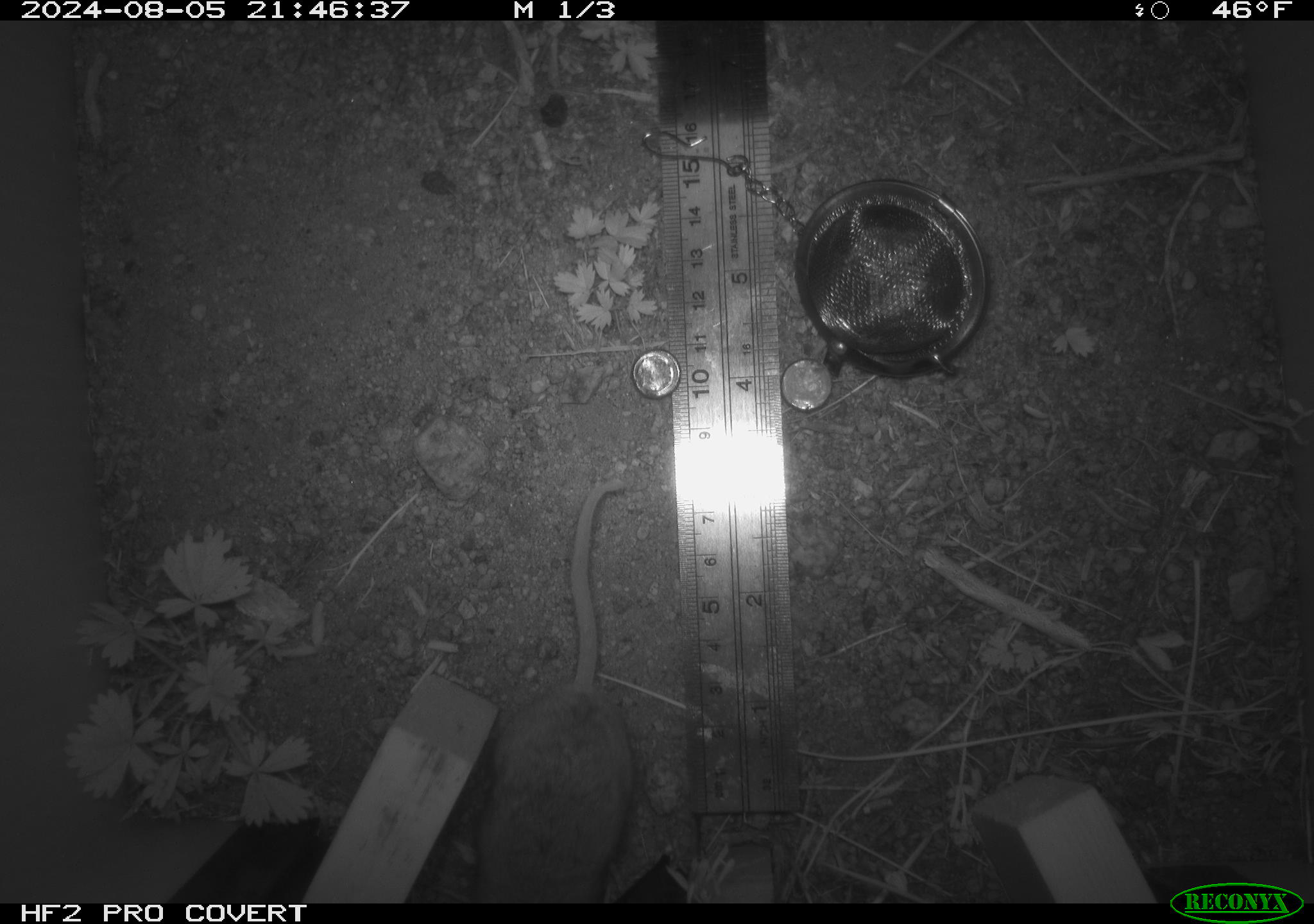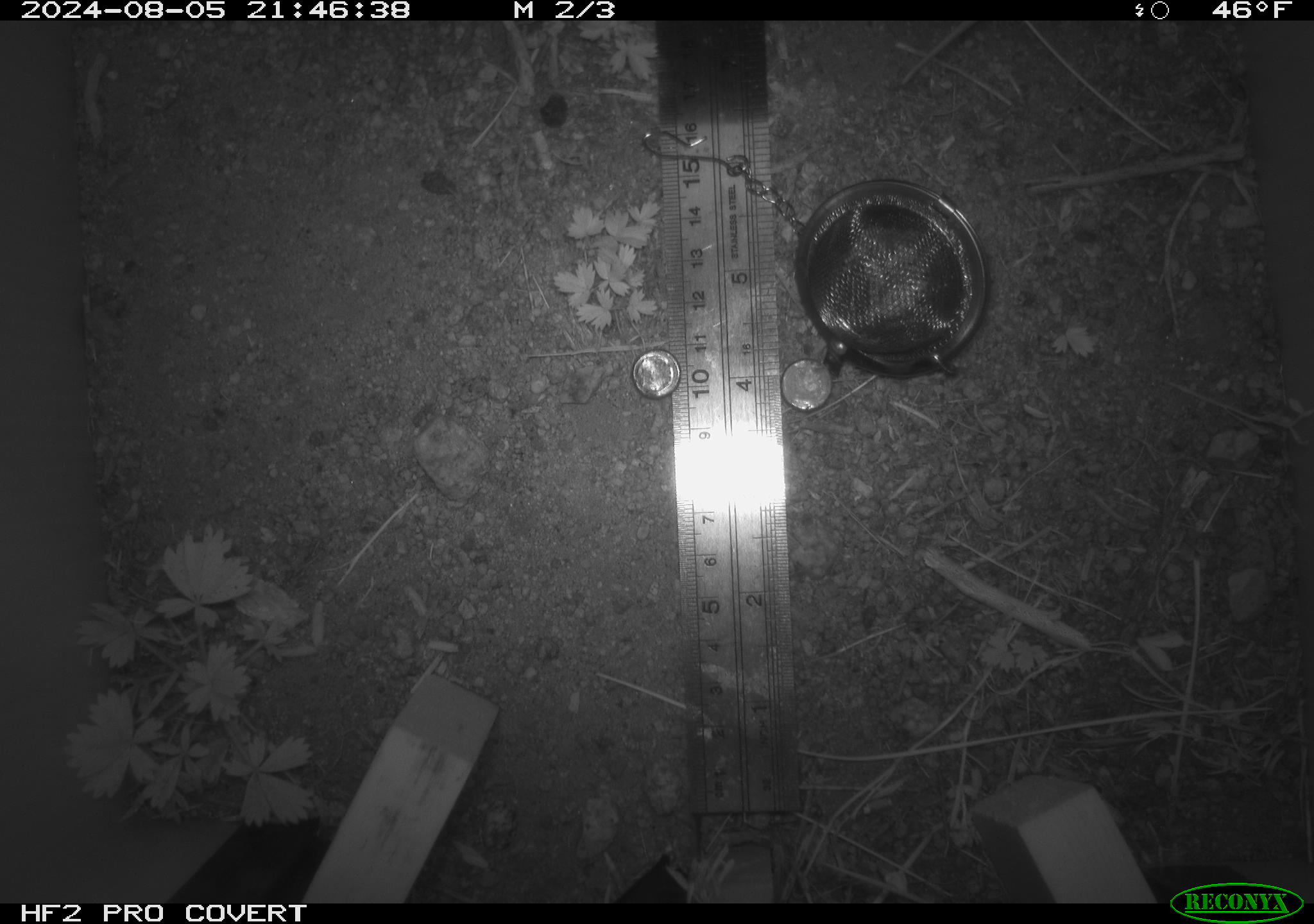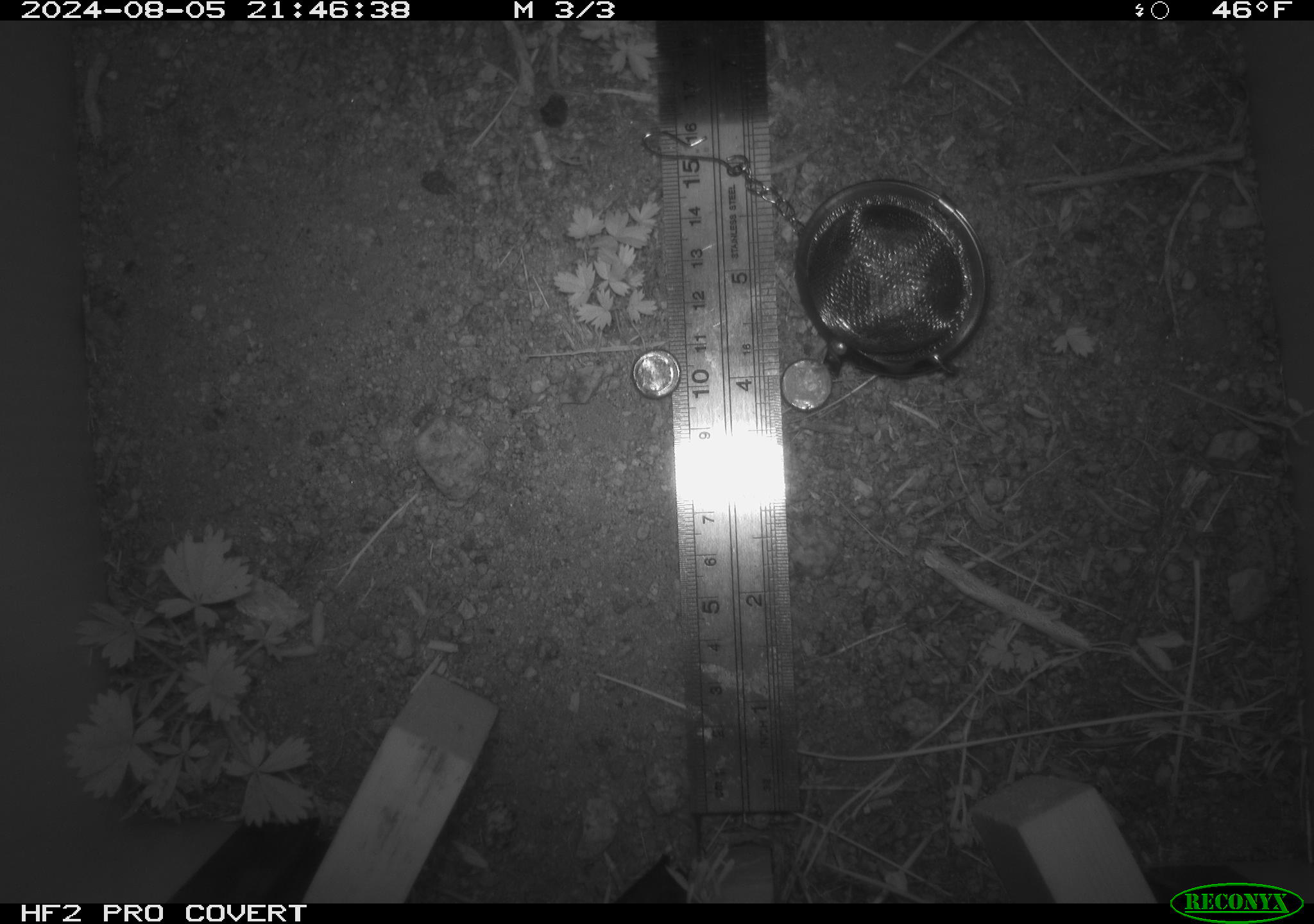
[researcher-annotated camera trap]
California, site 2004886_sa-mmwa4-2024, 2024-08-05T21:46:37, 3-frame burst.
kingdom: Animalia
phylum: Chordata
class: Mammalia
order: Rodentia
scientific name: Rodentia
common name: mouse species